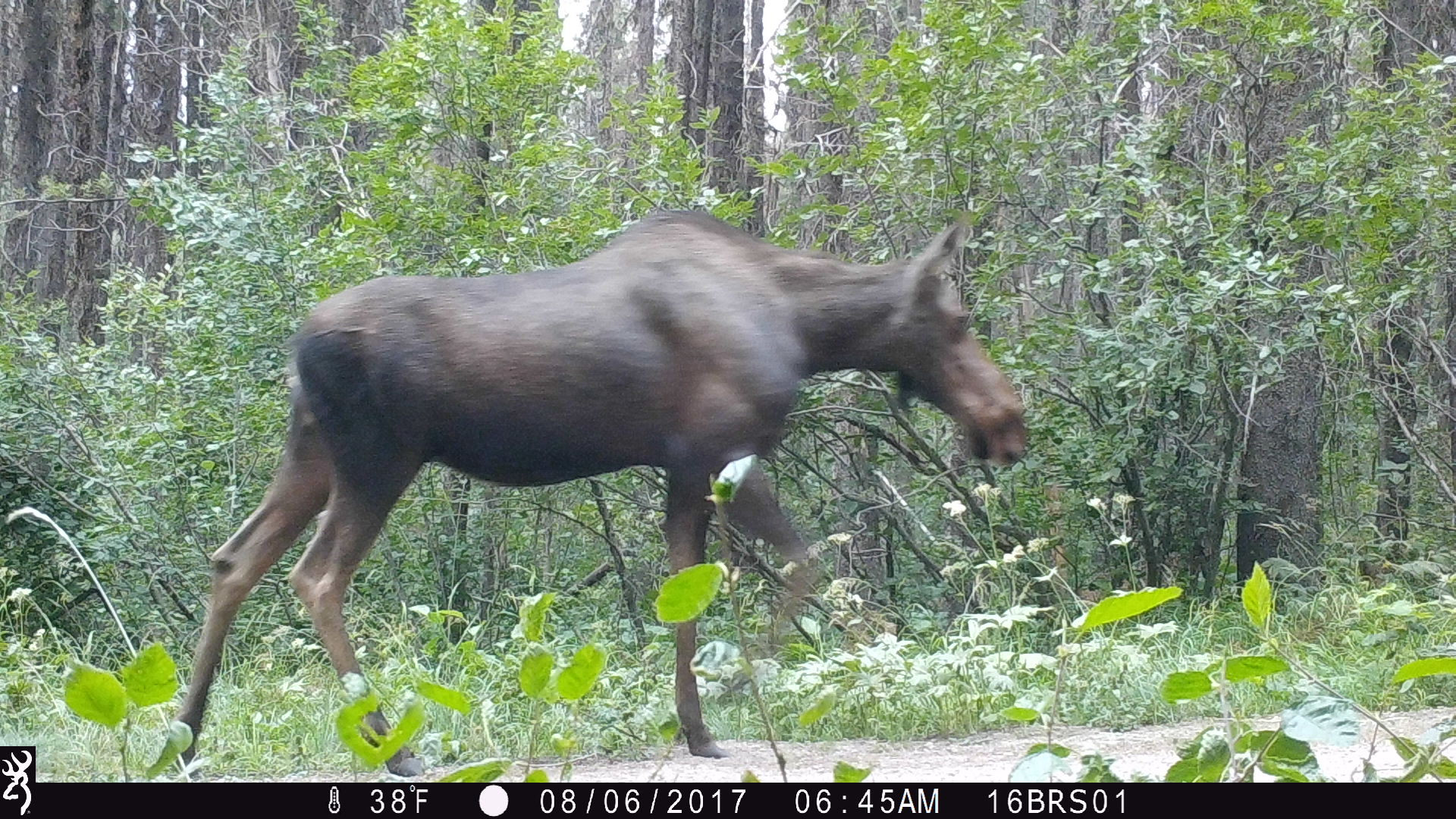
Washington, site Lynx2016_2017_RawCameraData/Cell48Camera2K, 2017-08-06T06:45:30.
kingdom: Animalia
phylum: Chordata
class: Mammalia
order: Artiodactyla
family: Cervidae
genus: Alces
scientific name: Alces alces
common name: moose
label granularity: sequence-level